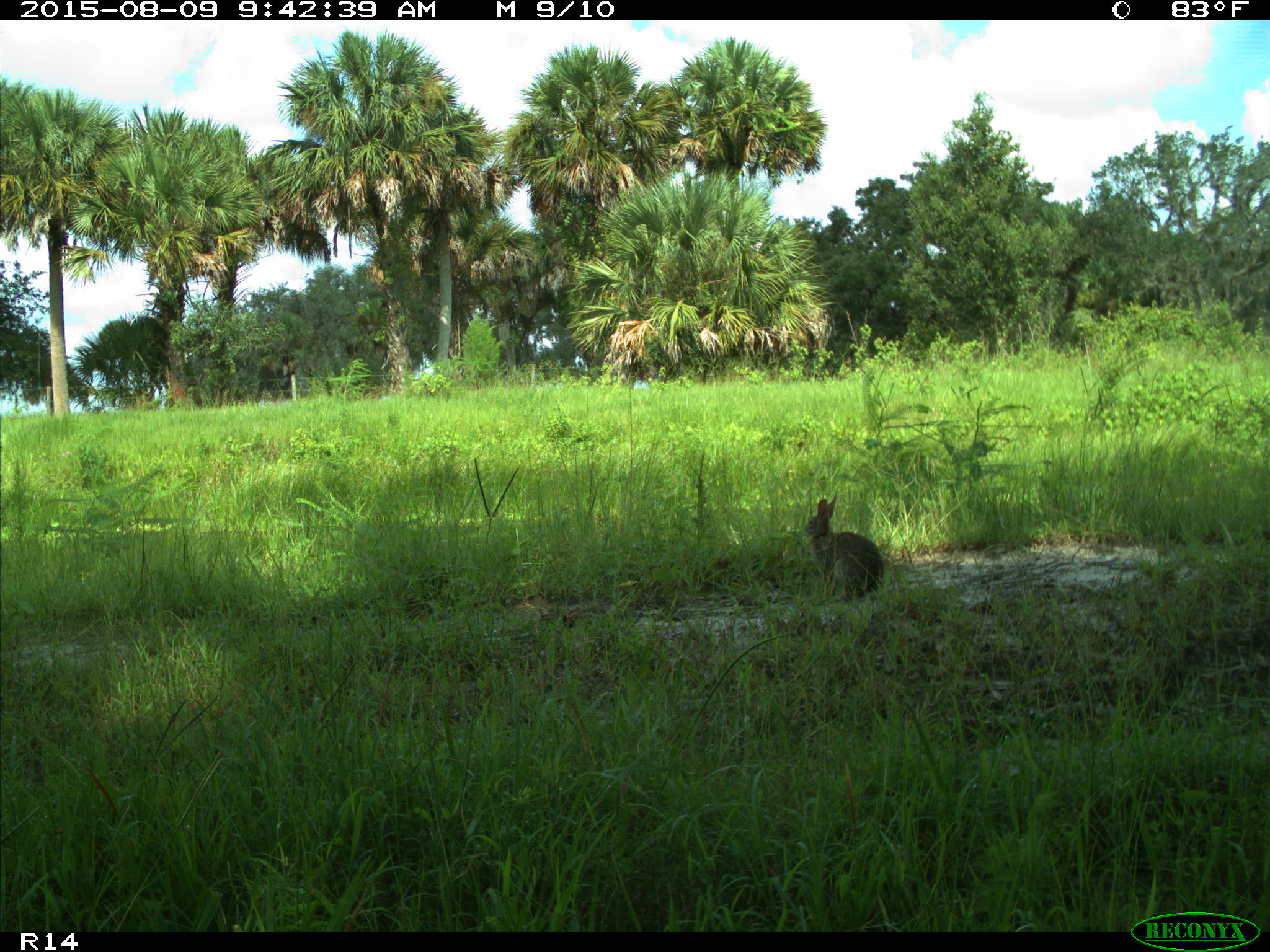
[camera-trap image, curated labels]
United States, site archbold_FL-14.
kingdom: Animalia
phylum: Chordata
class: Mammalia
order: Lagomorpha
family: Leporidae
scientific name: Leporidae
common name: rabbits and hares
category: unidentified rabbit